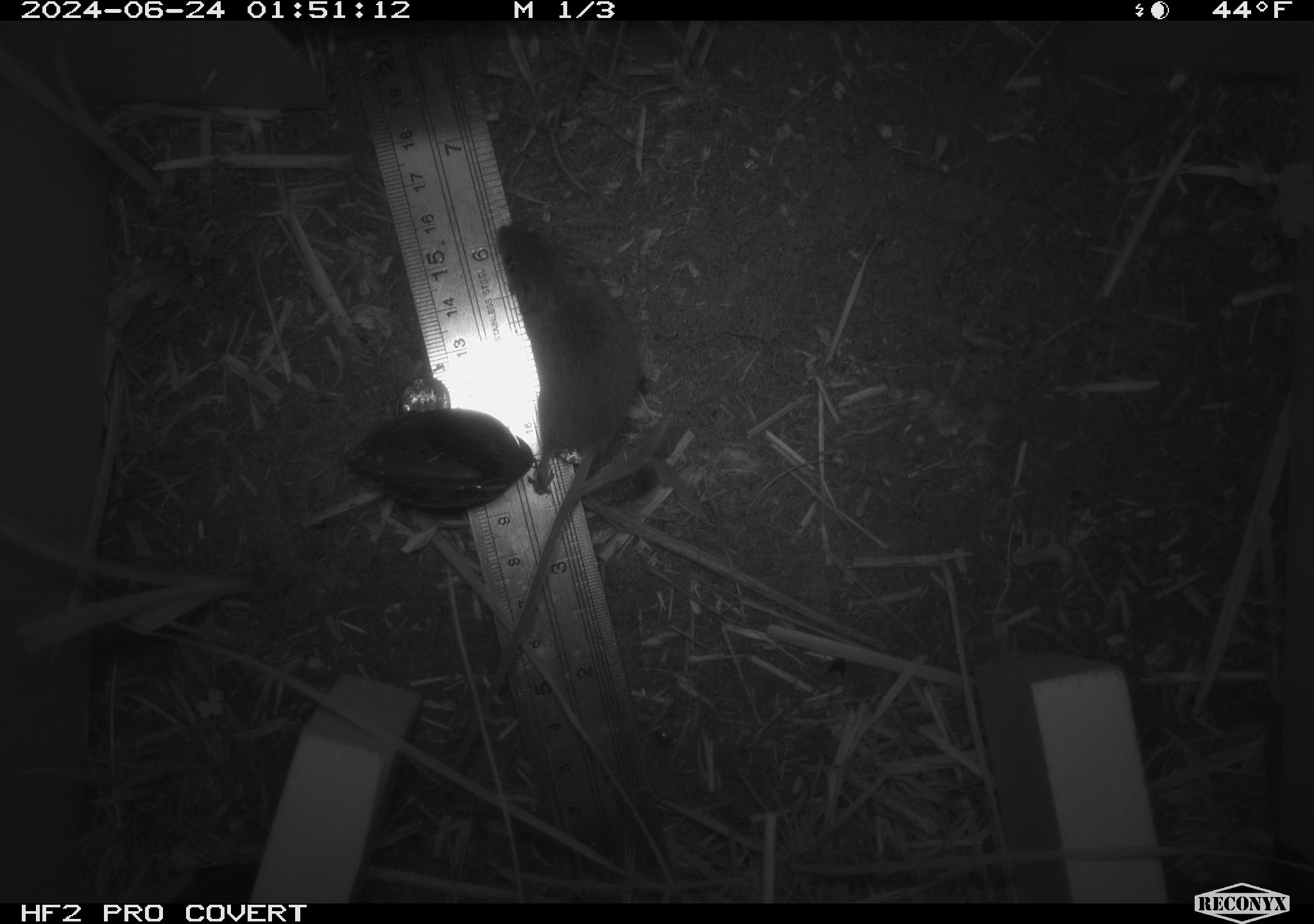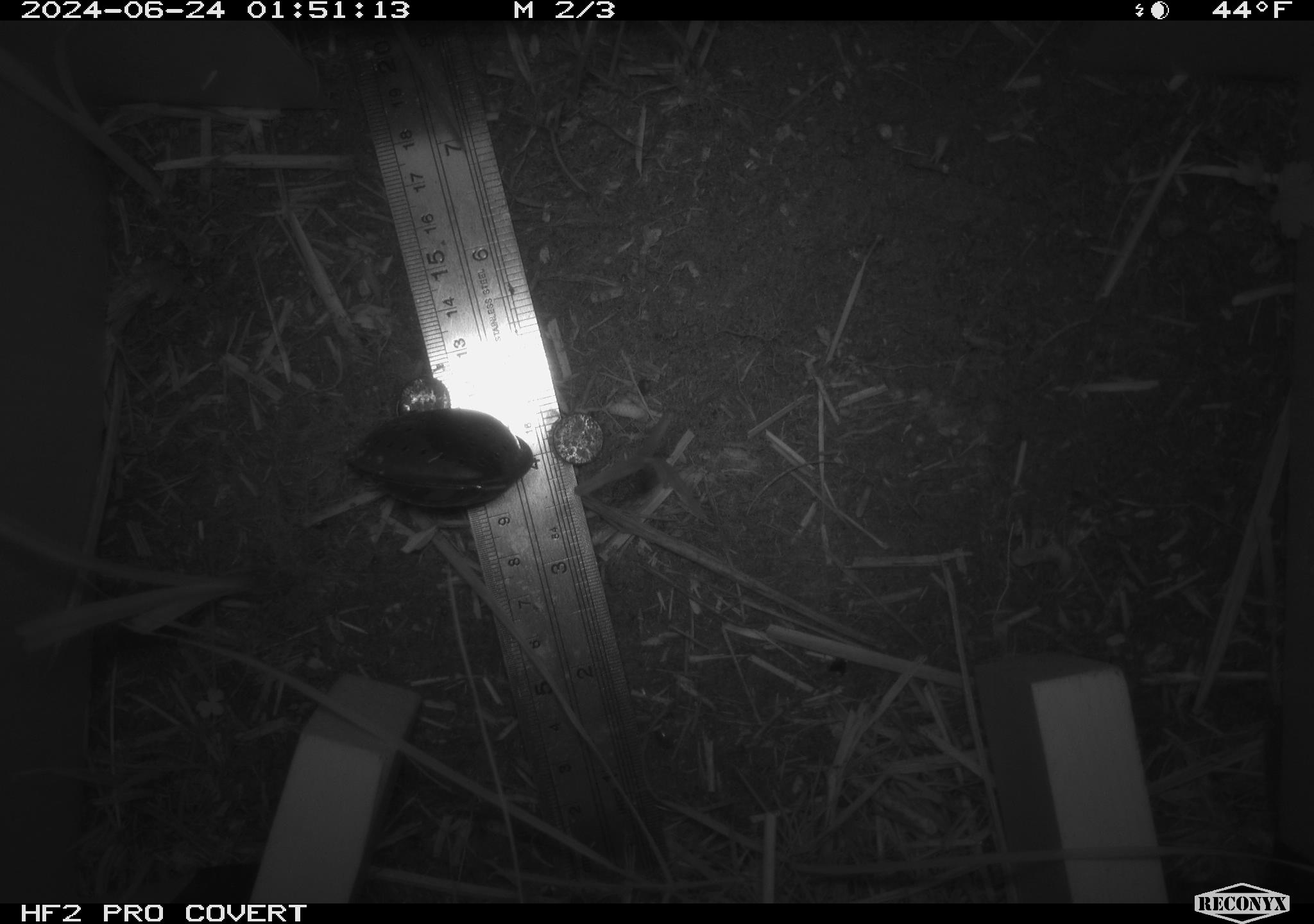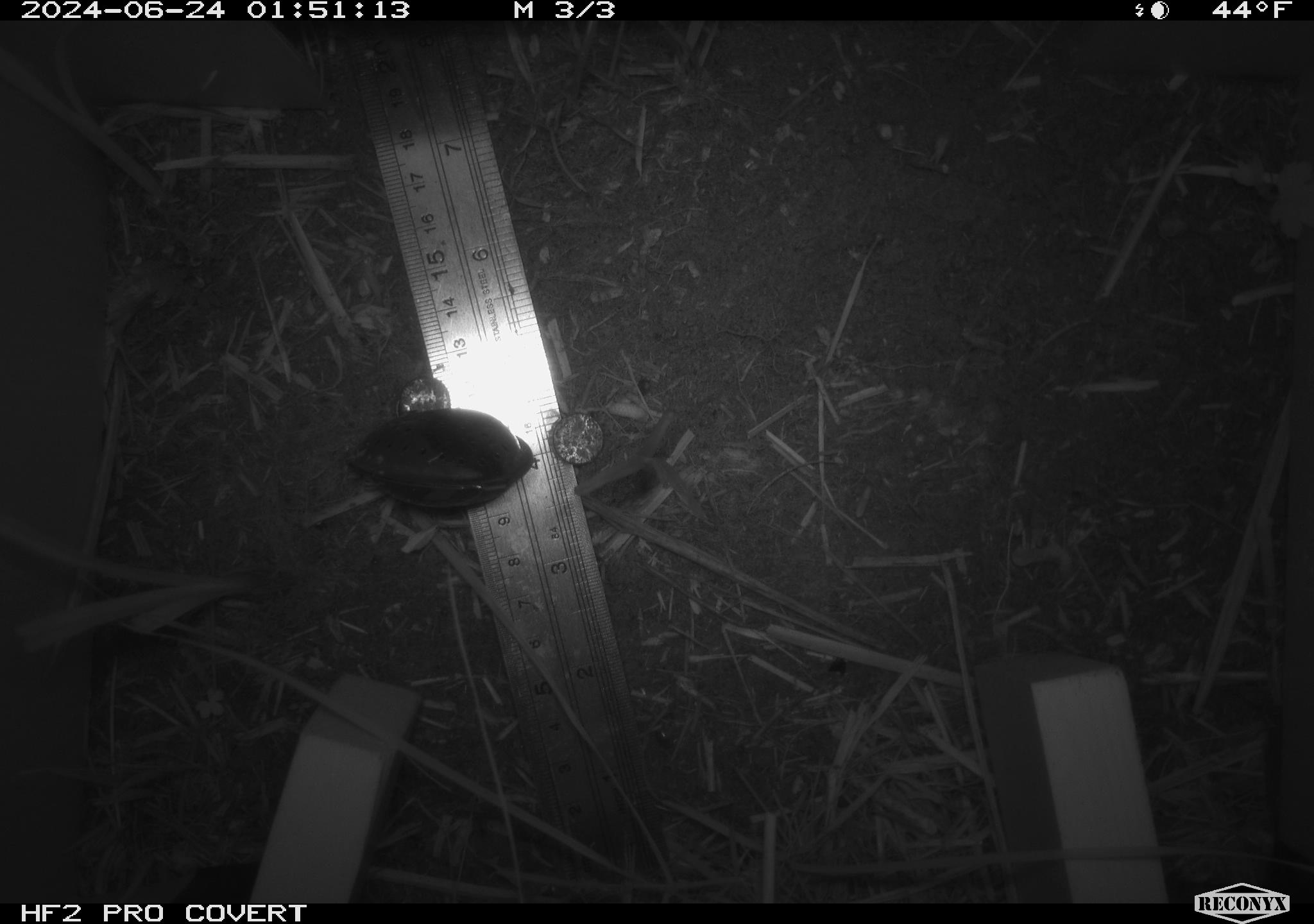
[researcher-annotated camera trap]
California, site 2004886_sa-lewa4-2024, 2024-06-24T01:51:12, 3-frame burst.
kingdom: Animalia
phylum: Chordata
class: Mammalia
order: Rodentia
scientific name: Rodentia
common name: rodent